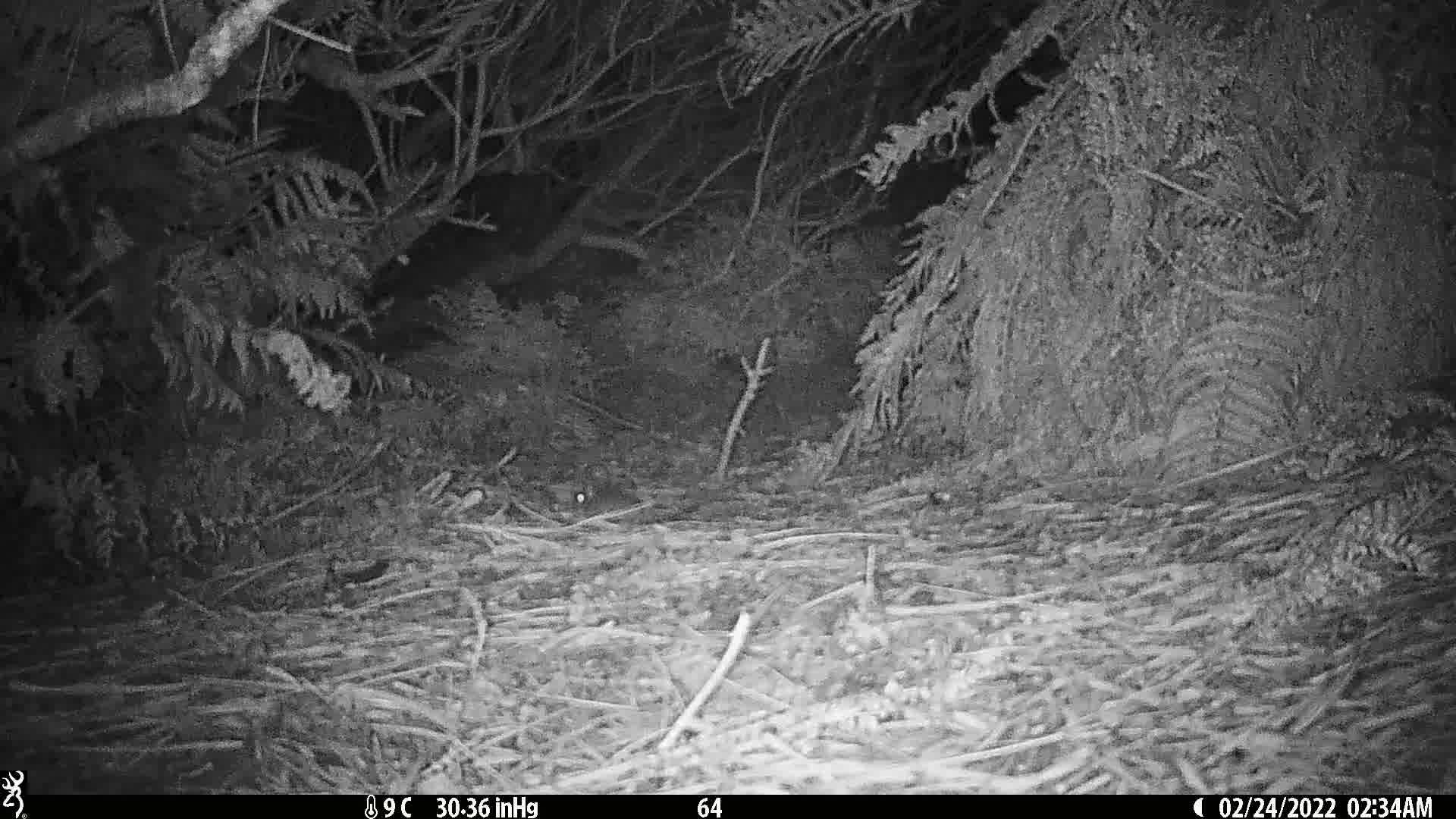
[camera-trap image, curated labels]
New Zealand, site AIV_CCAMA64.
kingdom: Animalia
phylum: Chordata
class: Mammalia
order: Rodentia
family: Muridae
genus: Mus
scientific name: Mus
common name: mouse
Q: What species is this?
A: Mouse (Mus).